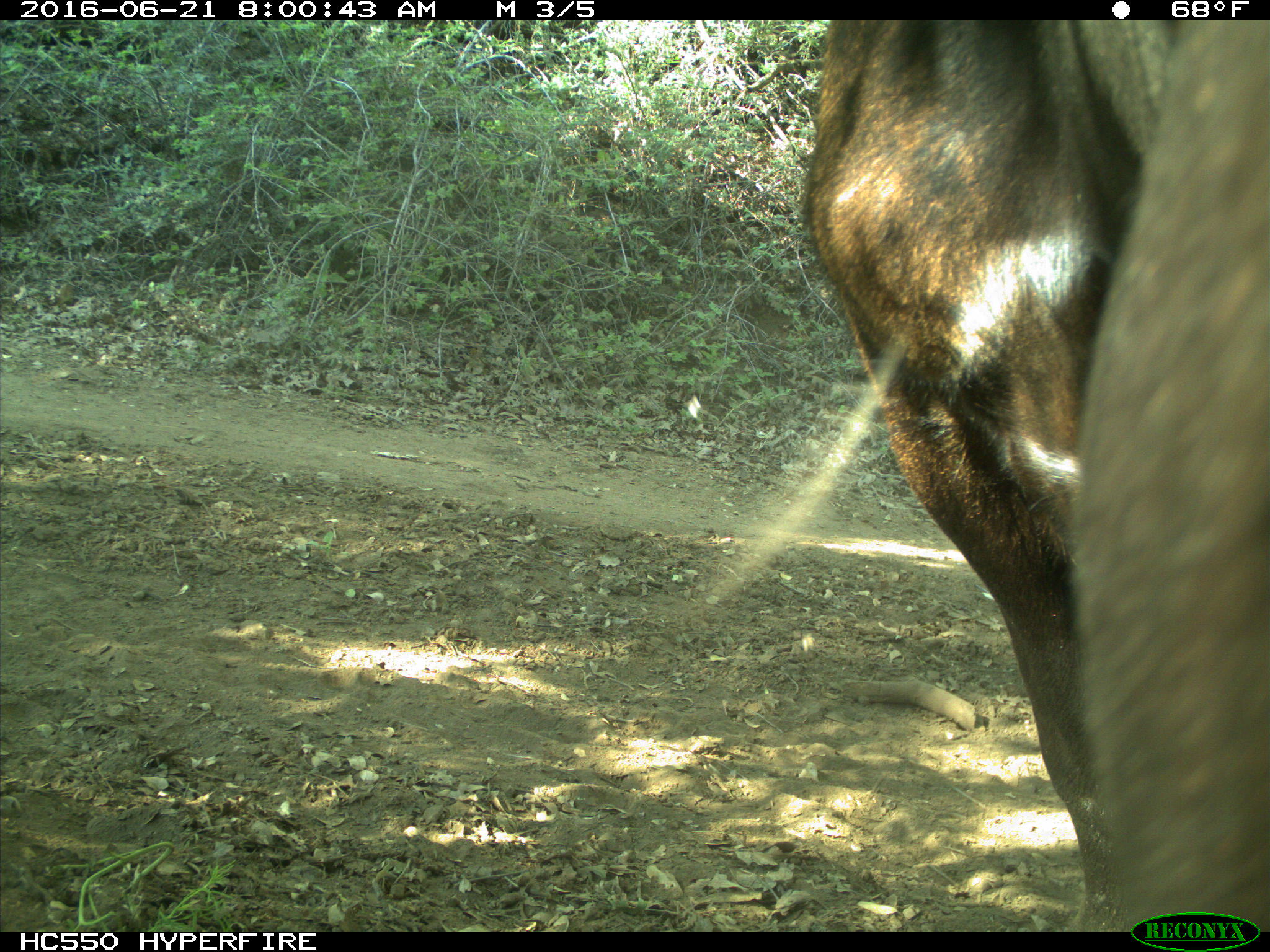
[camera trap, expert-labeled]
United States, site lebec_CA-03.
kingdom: Animalia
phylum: Chordata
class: Mammalia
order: Artiodactyla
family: Bovidae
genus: Bos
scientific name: Bos taurus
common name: domestic cow